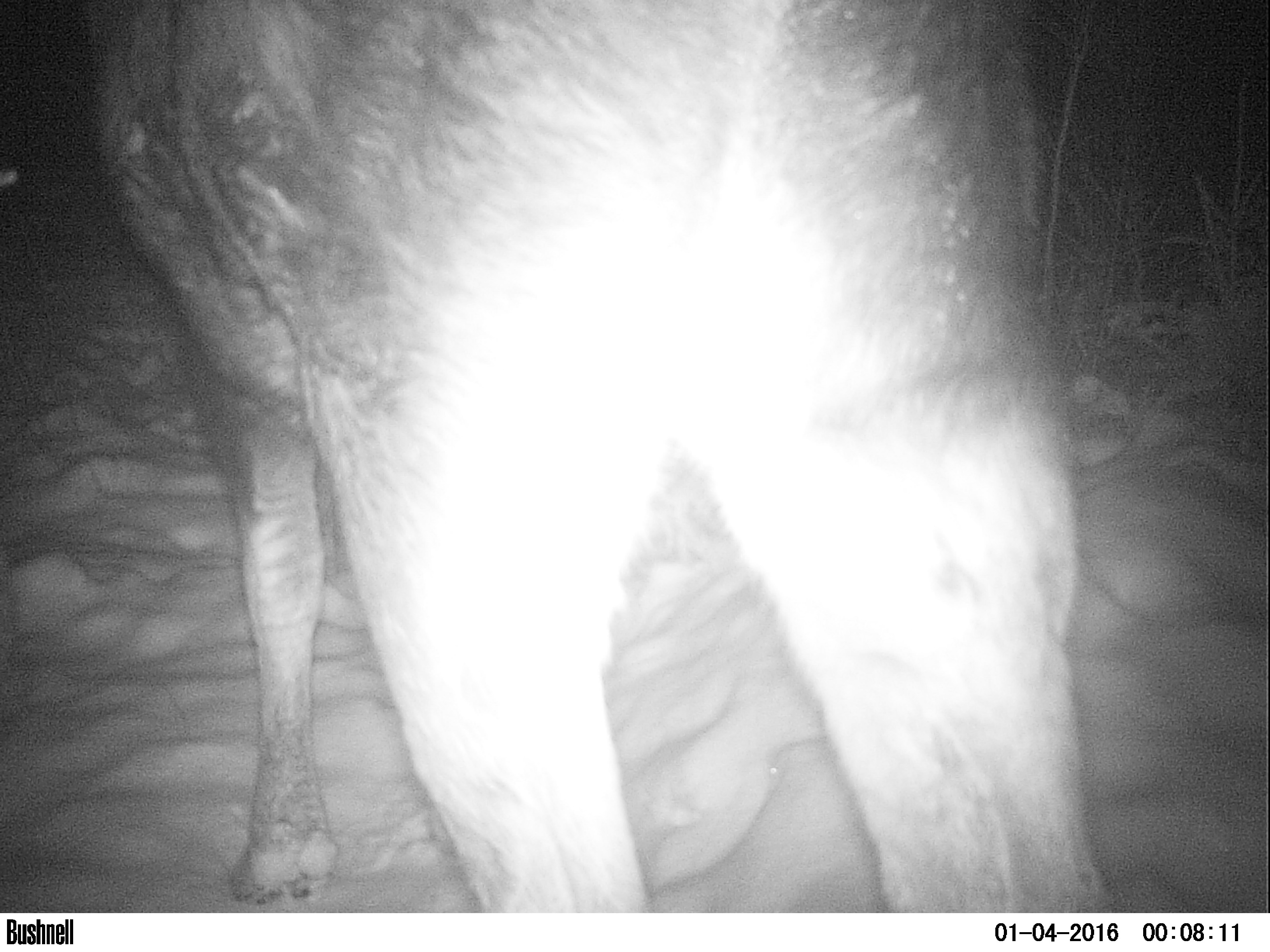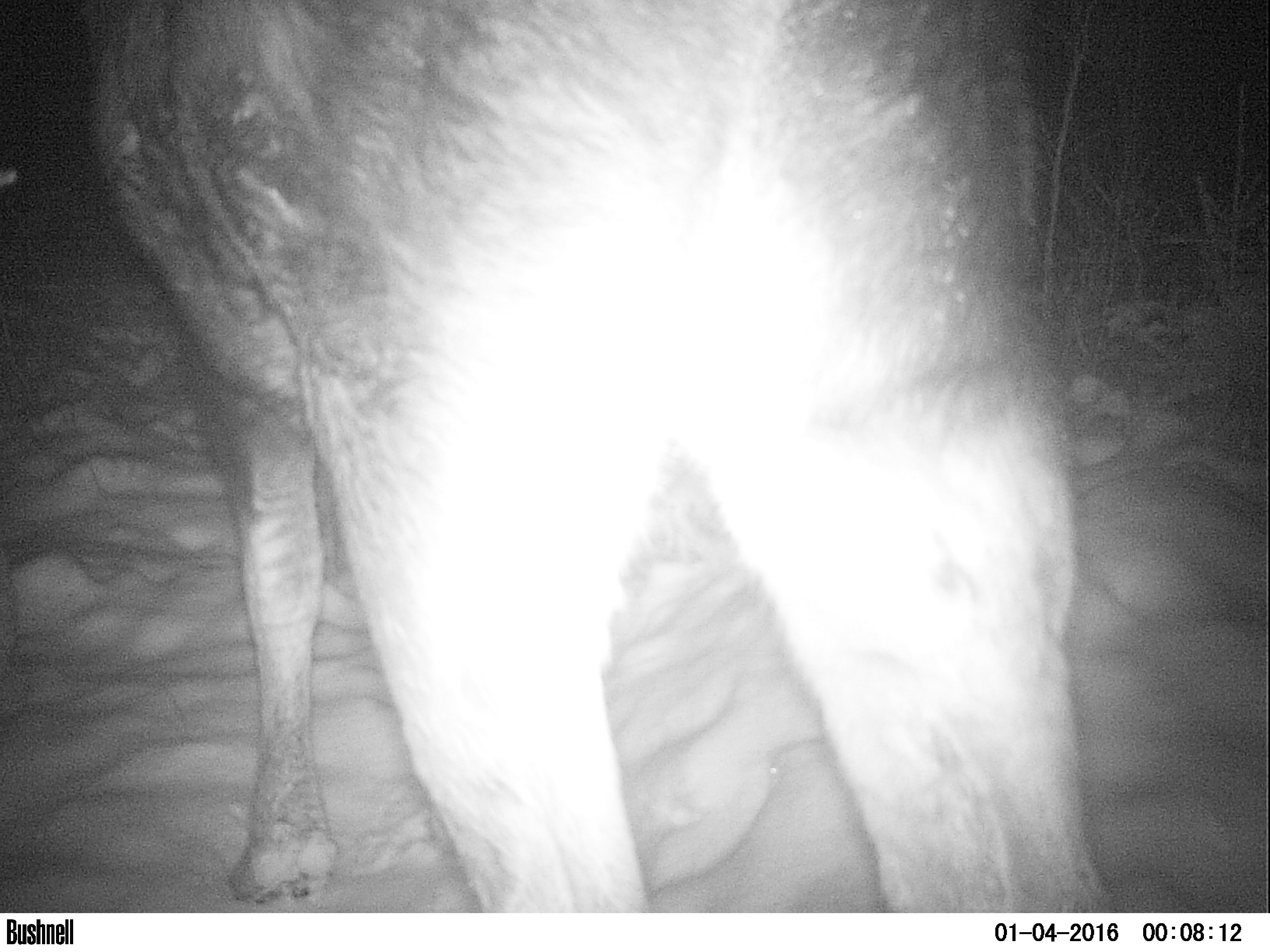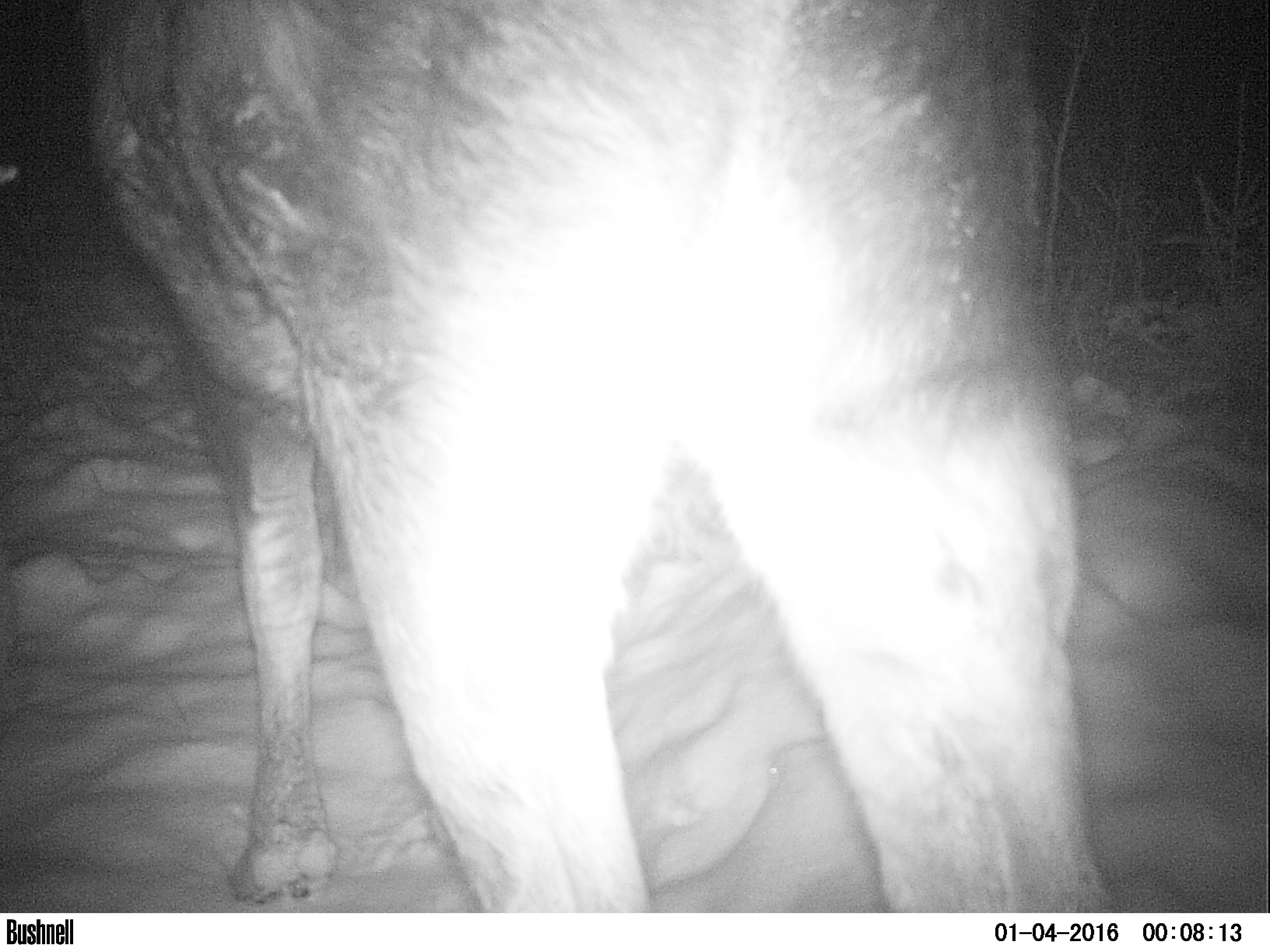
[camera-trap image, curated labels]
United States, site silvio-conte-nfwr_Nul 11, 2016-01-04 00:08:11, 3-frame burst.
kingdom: Animalia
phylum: Chordata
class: Mammalia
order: Artiodactyla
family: Cervidae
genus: Alces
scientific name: Alces alces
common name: moose